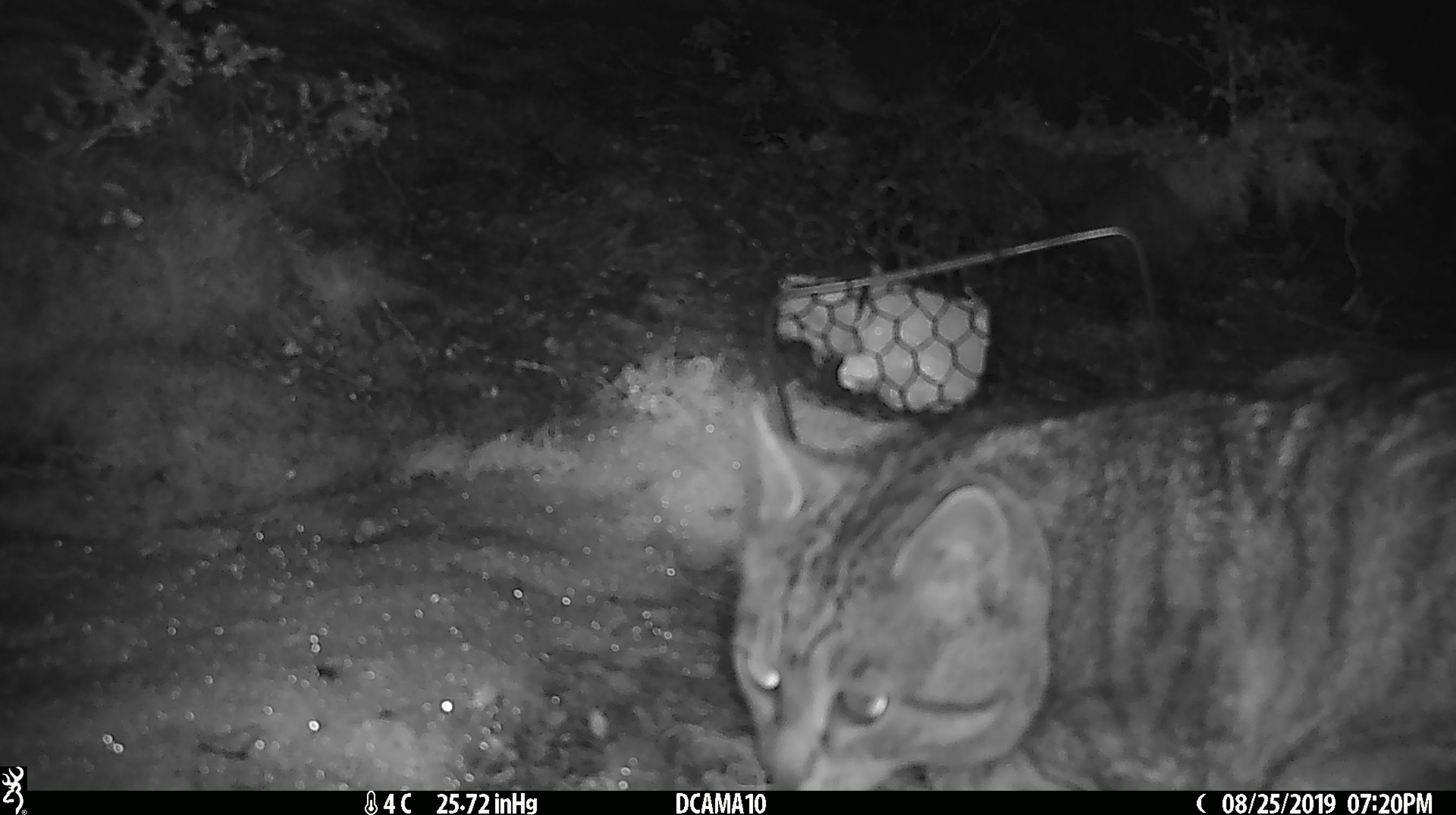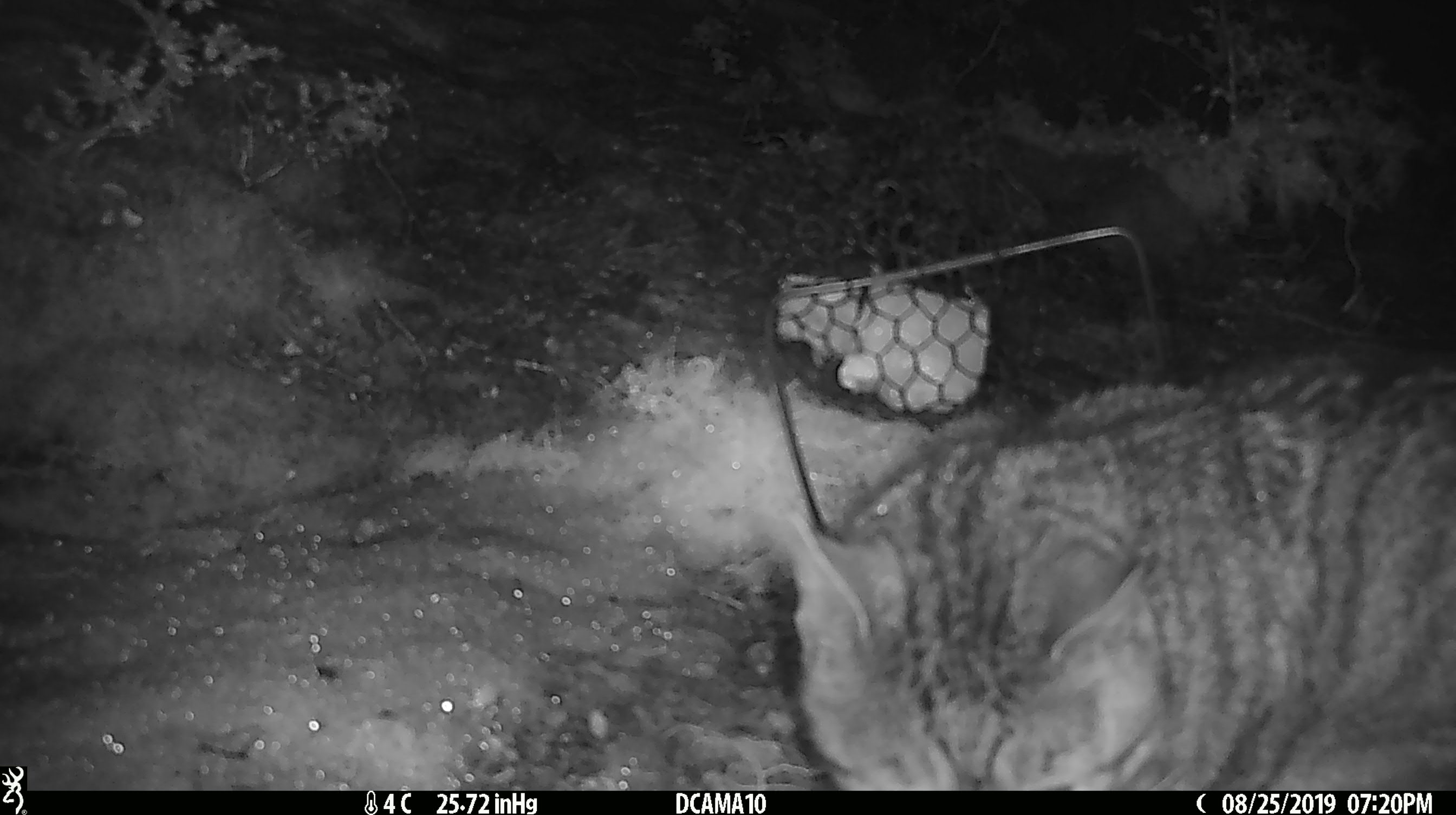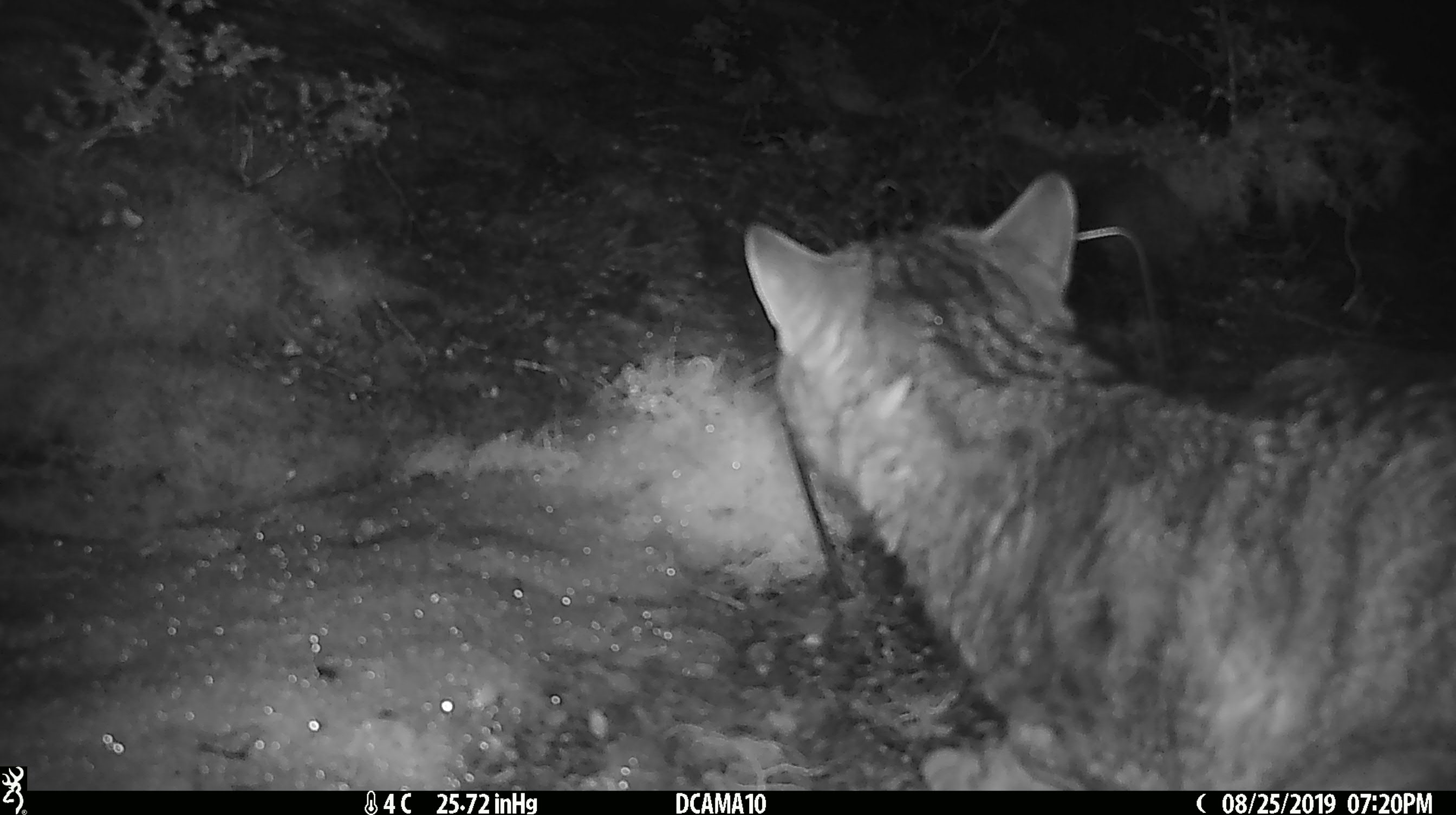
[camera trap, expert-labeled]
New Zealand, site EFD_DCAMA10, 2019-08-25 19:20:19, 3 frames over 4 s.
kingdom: Animalia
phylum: Chordata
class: Mammalia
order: Carnivora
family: Felidae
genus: Felis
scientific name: Felis catus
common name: domestic cat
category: cat